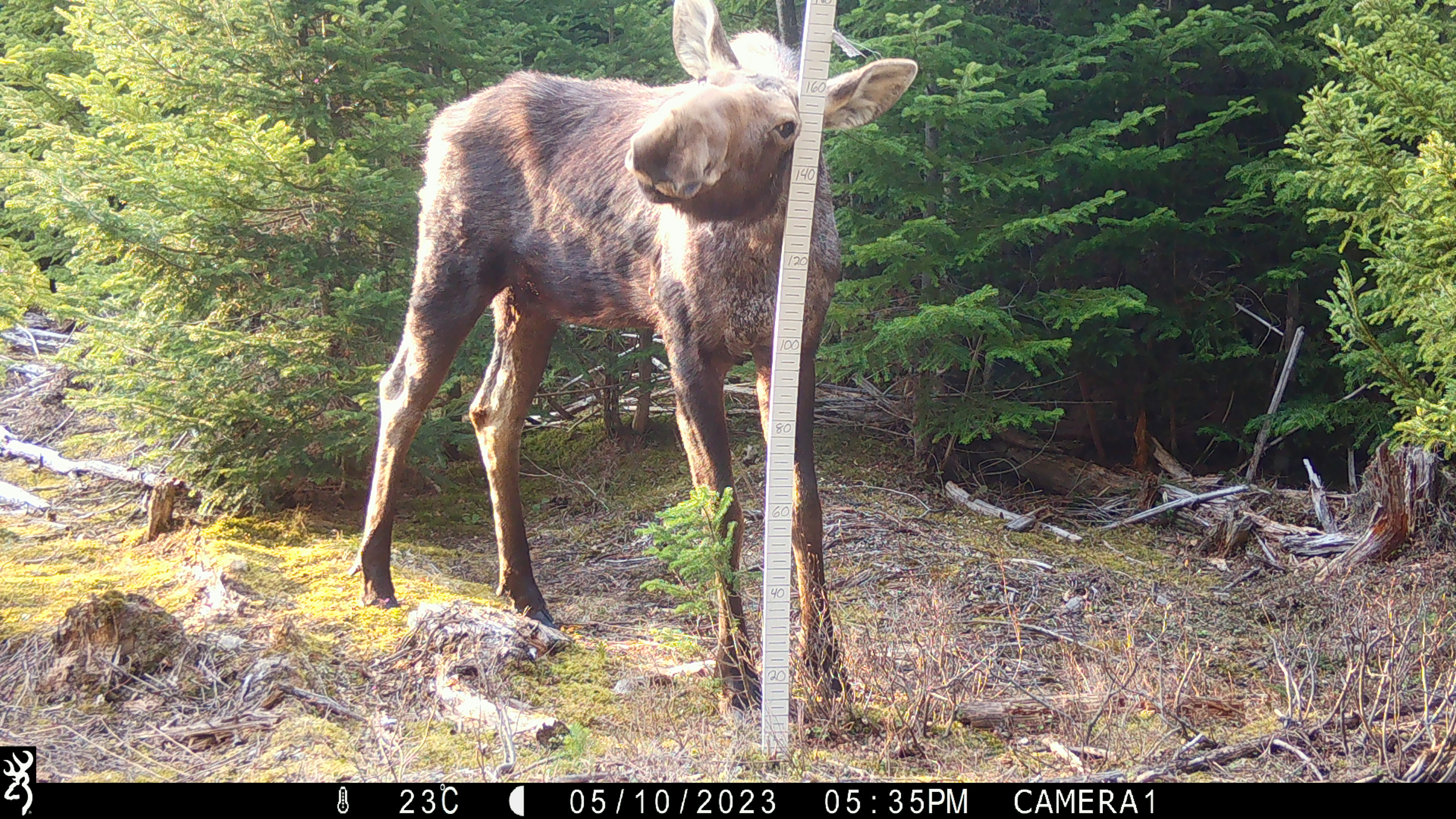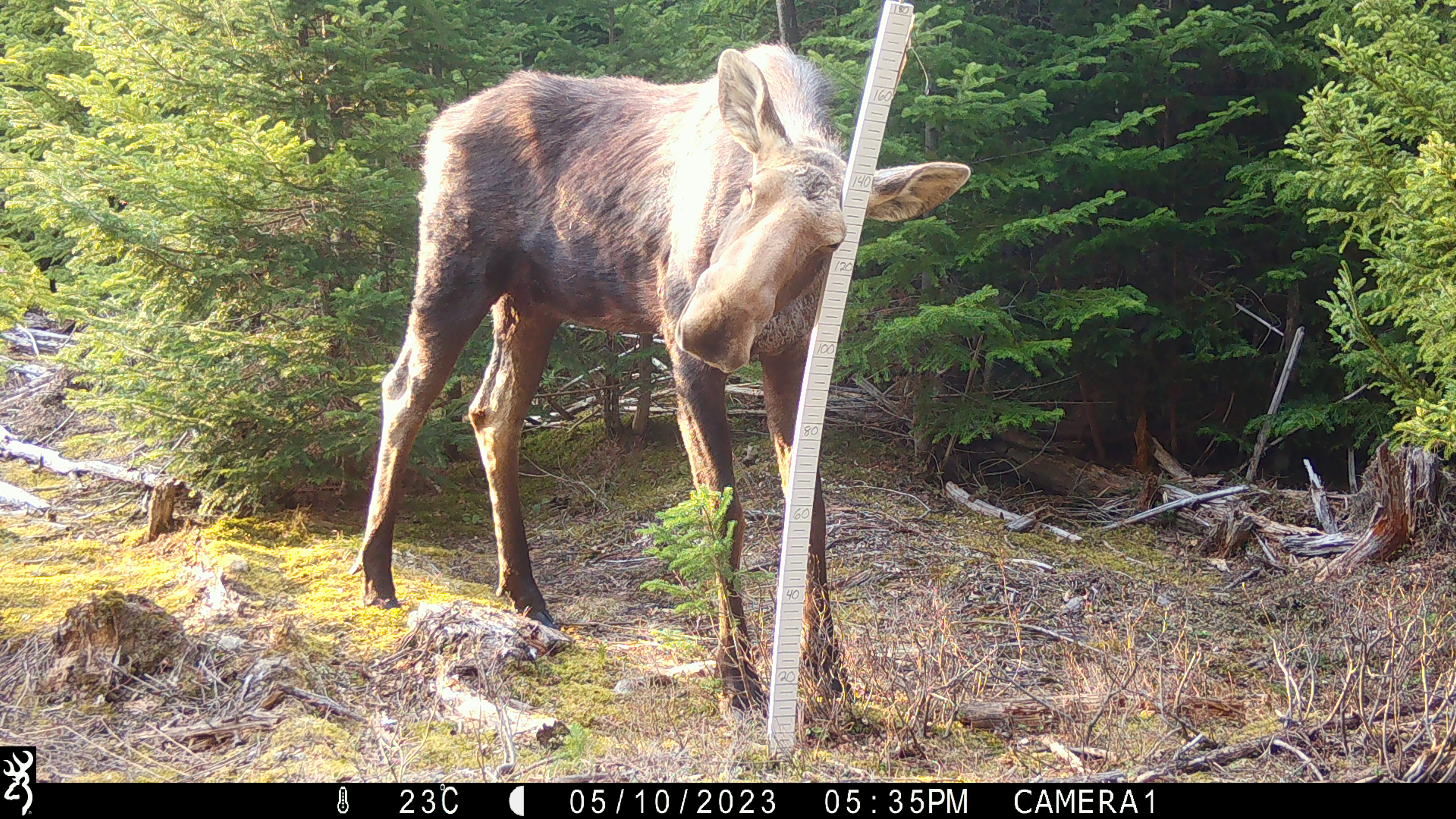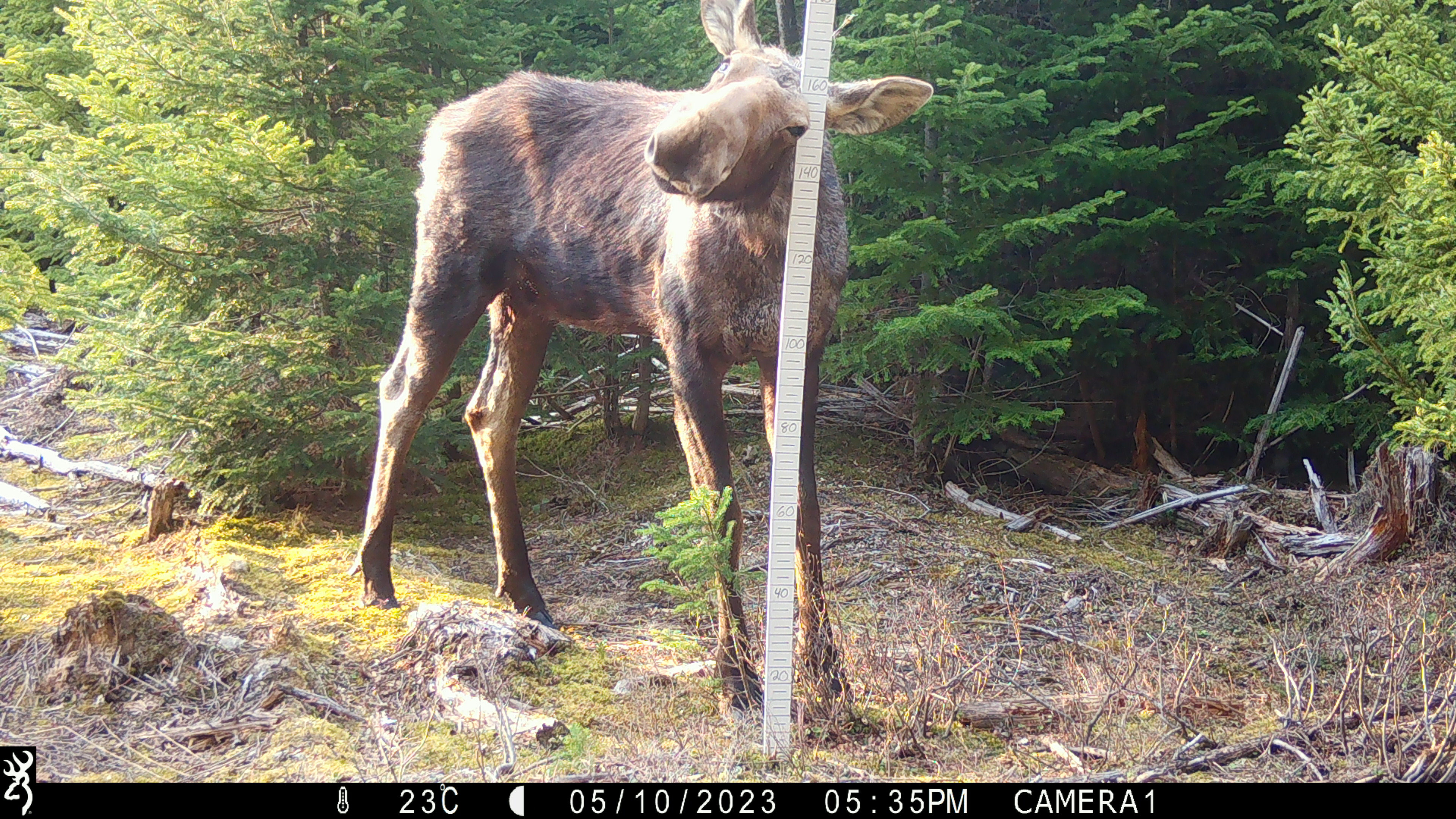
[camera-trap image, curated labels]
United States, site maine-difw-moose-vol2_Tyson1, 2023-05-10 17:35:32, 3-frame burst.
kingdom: Animalia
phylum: Chordata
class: Mammalia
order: Artiodactyla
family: Cervidae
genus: Alces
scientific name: Alces alces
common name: moose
Moose (Alces alces).